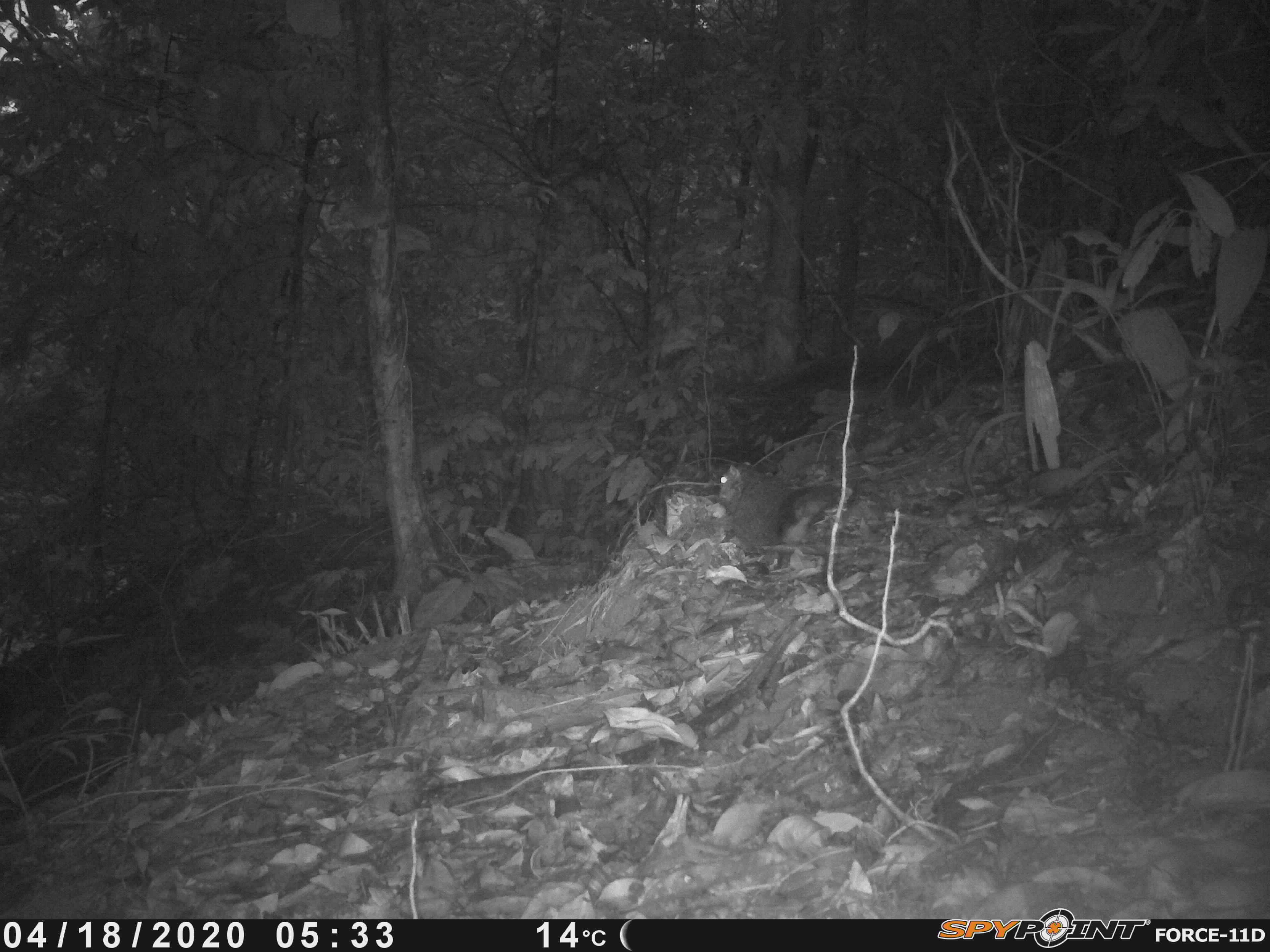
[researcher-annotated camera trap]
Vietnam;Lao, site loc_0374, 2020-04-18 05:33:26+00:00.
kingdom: Animalia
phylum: Chordata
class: Mammalia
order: Rodentia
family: Sciuridae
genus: Dremomys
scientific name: Dremomys rufigenis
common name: red-cheeked squirrel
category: red cheeked squirrel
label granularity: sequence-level